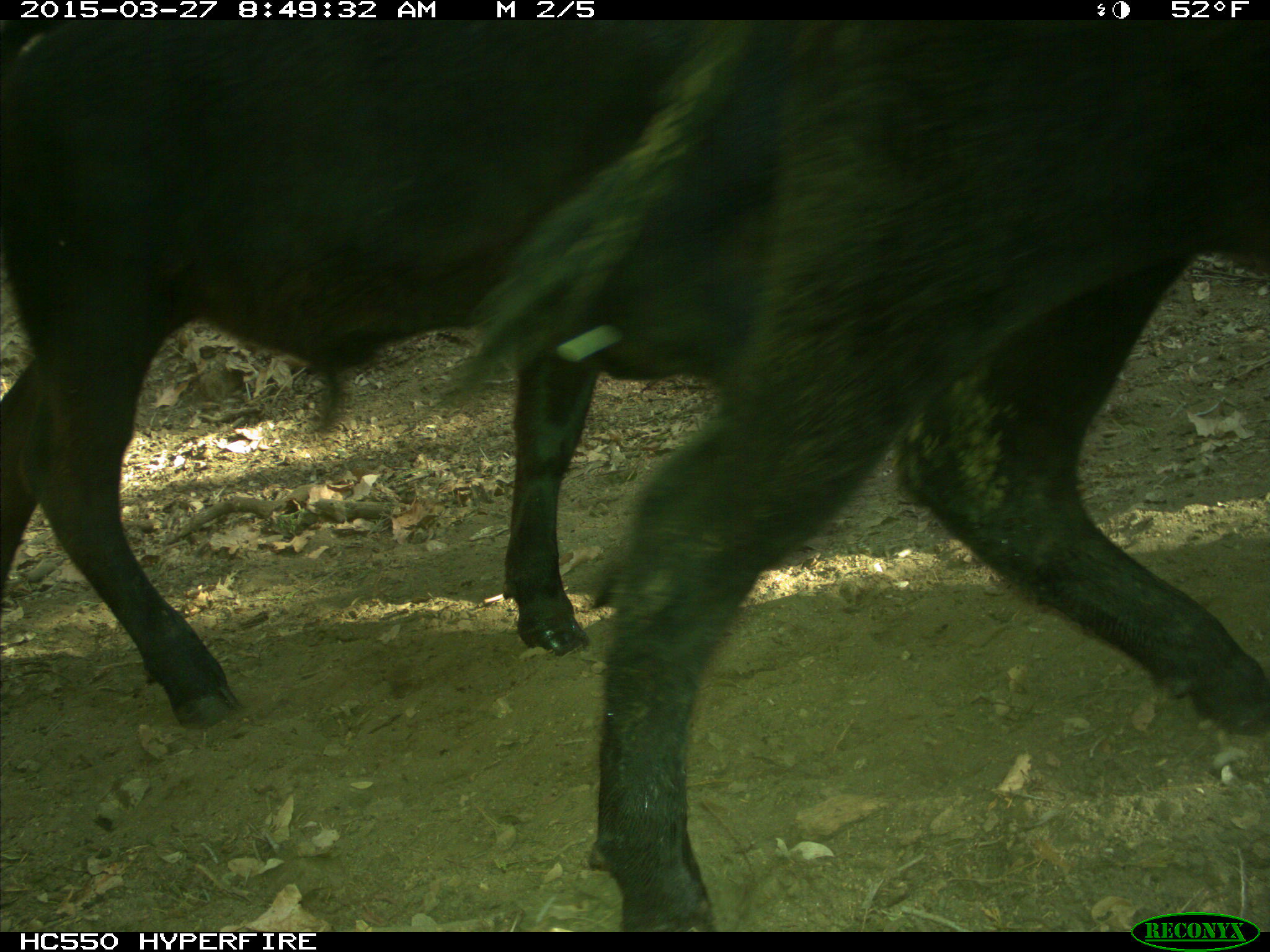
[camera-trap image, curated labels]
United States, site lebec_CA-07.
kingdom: Animalia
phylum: Chordata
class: Mammalia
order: Artiodactyla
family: Bovidae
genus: Bos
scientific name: Bos taurus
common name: domestic cow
Bos taurus (domestic cow).